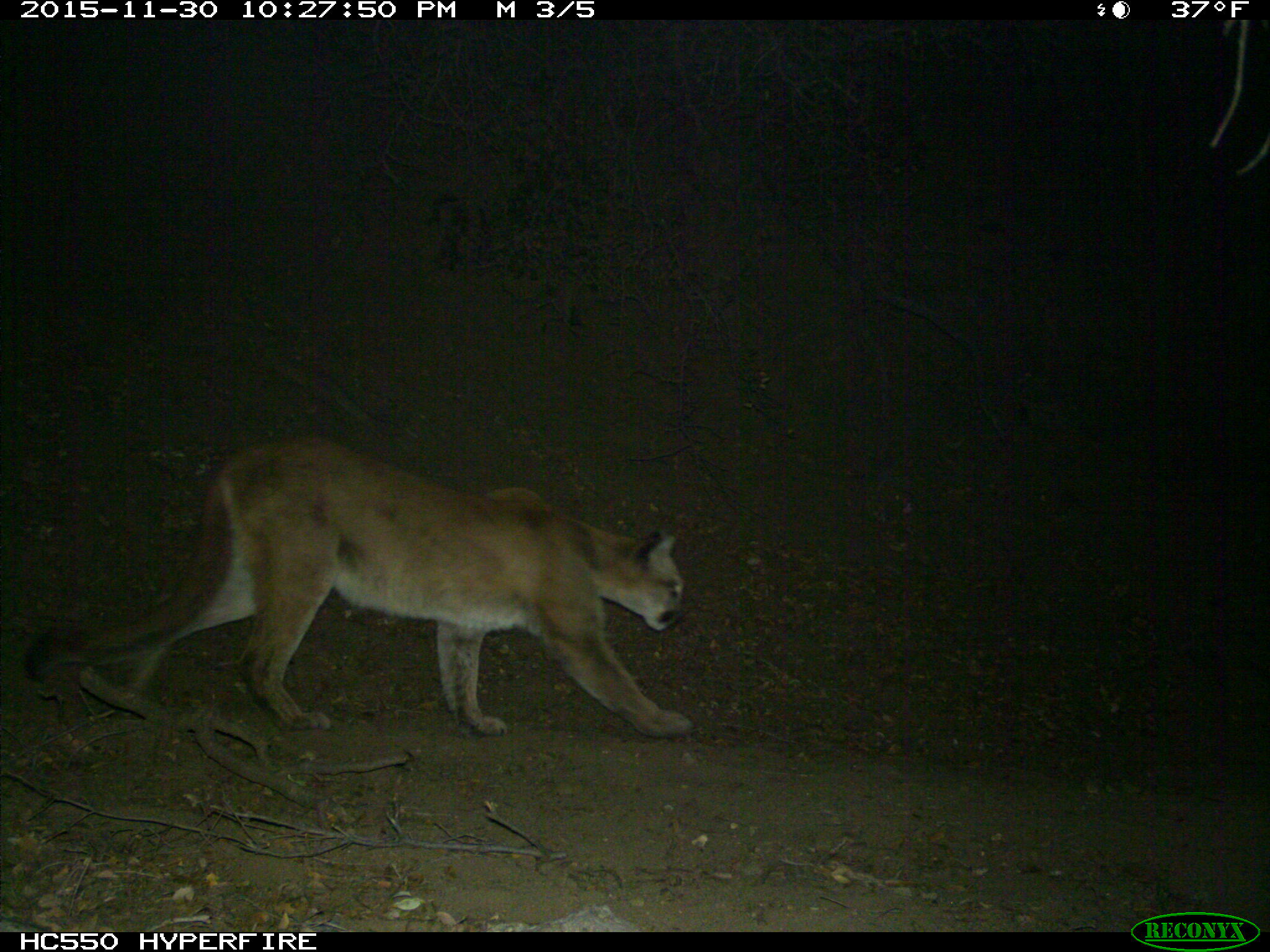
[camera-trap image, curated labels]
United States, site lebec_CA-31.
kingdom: Animalia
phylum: Chordata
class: Mammalia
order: Carnivora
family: Felidae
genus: Puma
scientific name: Puma concolor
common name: mountain lion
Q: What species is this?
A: Puma concolor (mountain lion).